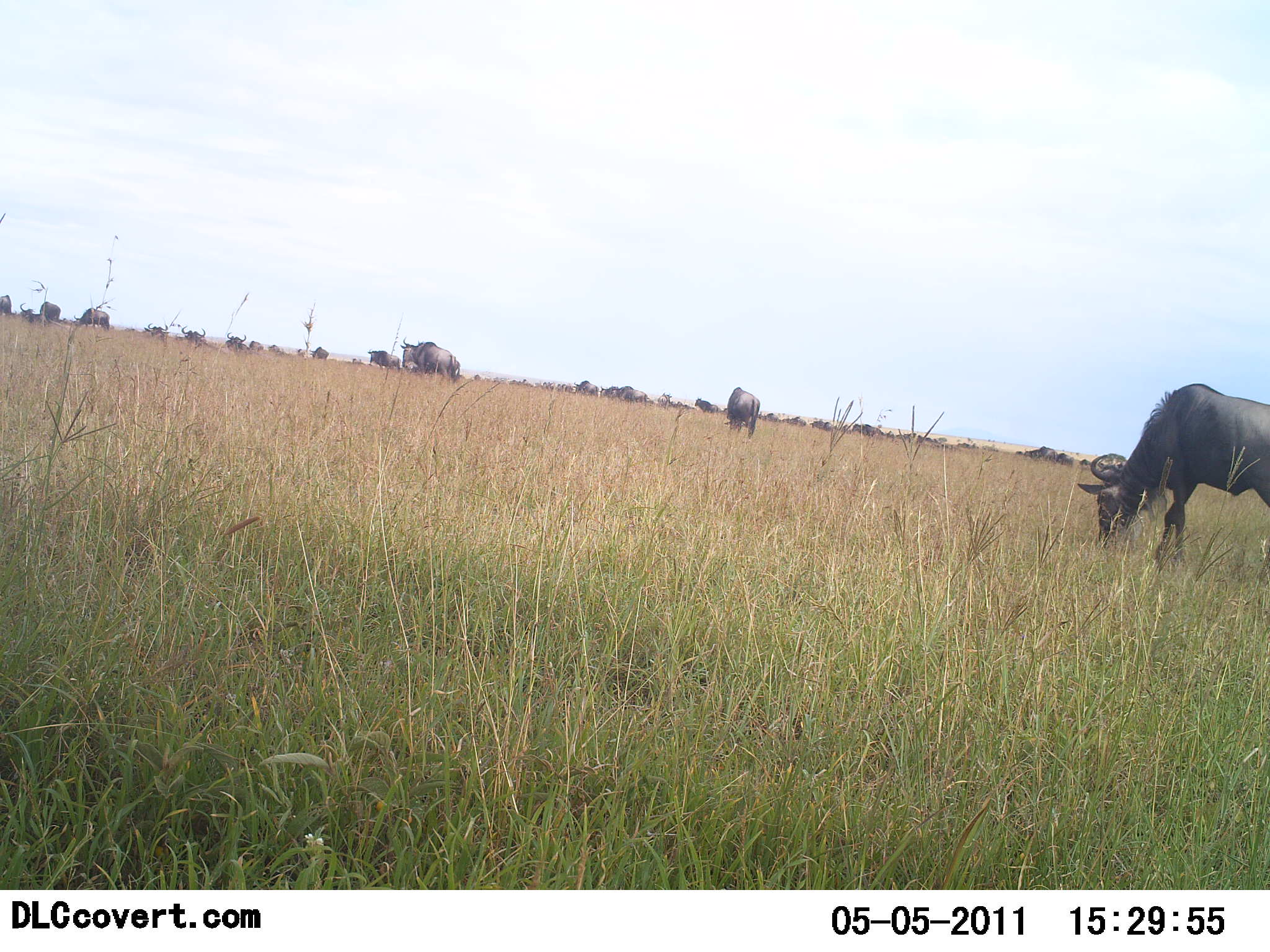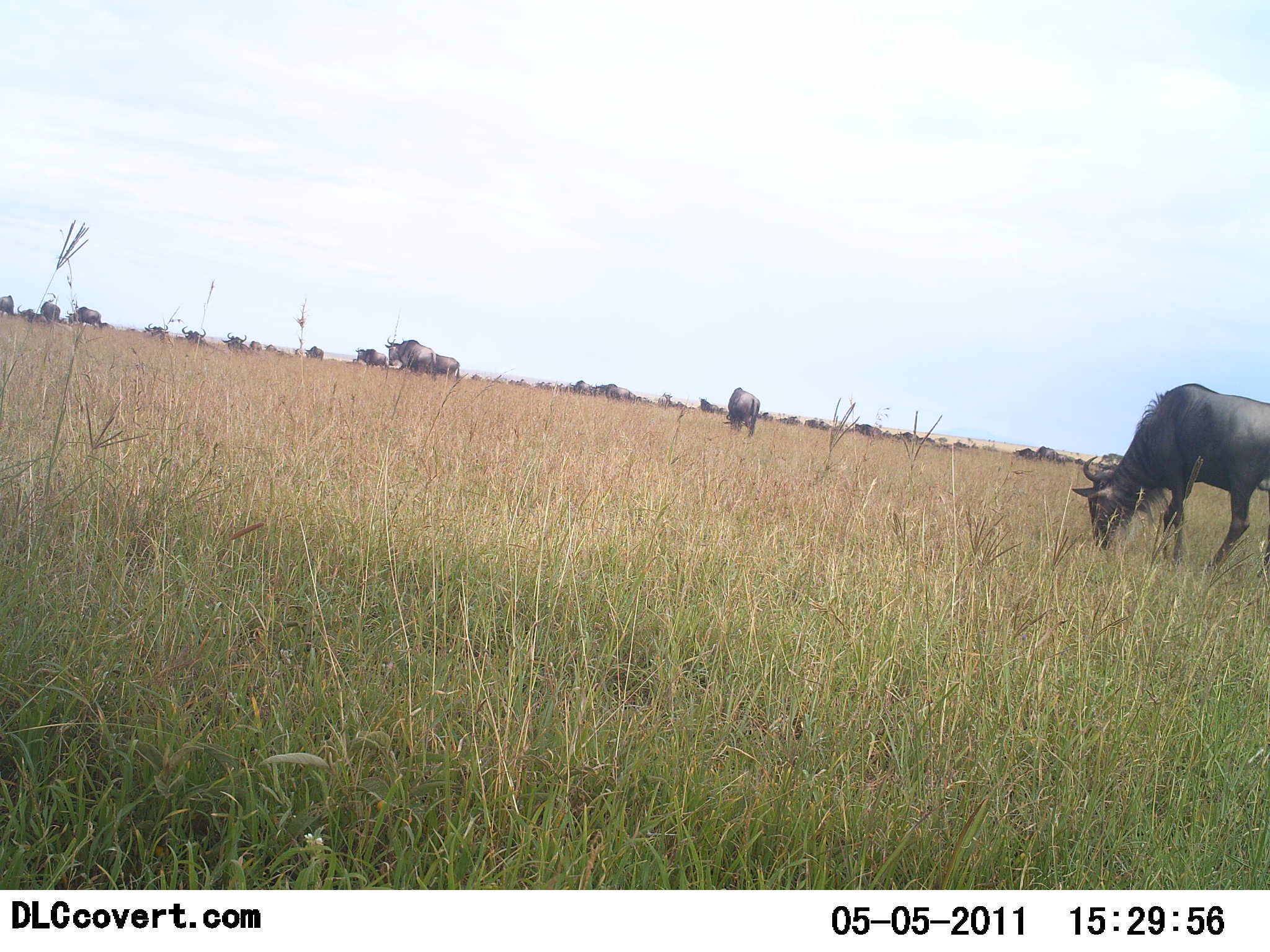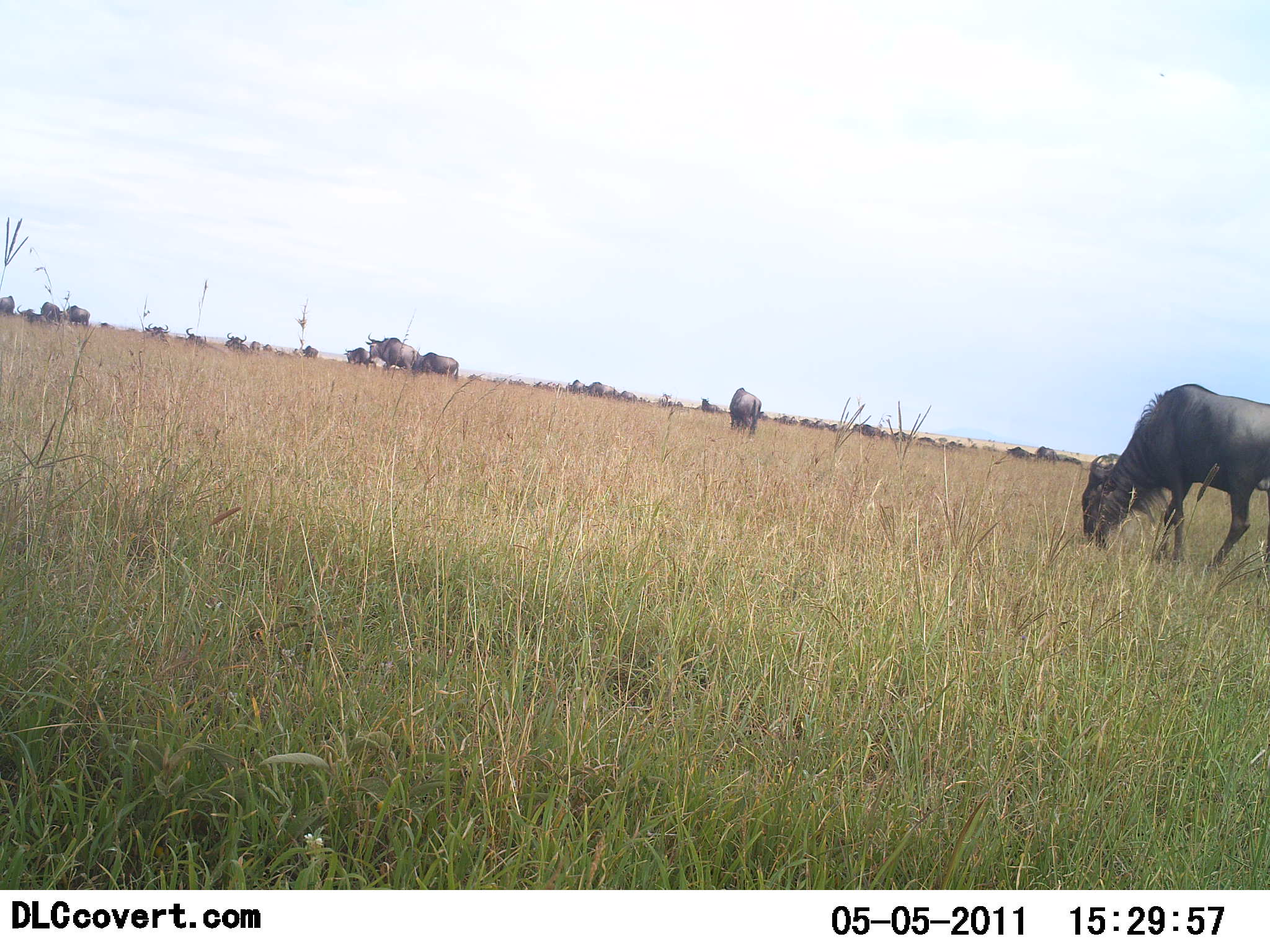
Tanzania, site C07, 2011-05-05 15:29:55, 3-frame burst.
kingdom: Animalia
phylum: Chordata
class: Mammalia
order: Artiodactyla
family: Bovidae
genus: Connochaetes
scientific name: Connochaetes taurinus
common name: blue wildebeest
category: wildebeest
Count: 11-50.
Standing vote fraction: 50%.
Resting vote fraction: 0%.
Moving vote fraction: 50%.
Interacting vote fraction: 0%.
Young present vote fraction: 0%.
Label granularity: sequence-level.